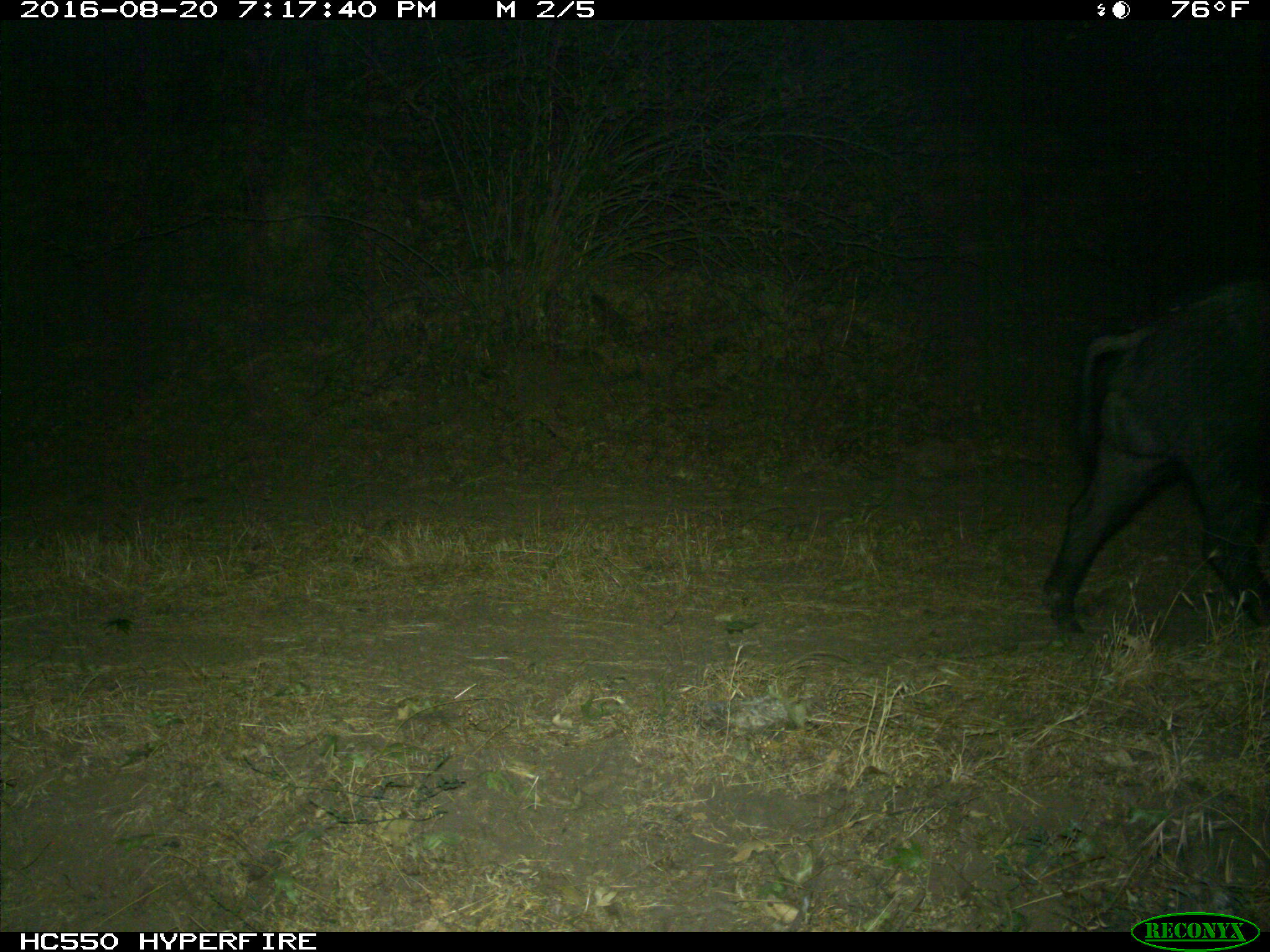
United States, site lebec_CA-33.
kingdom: Animalia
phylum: Chordata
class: Mammalia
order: Artiodactyla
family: Suidae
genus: Sus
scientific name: Sus scrofa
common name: wild boar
Sus scrofa (wild boar).